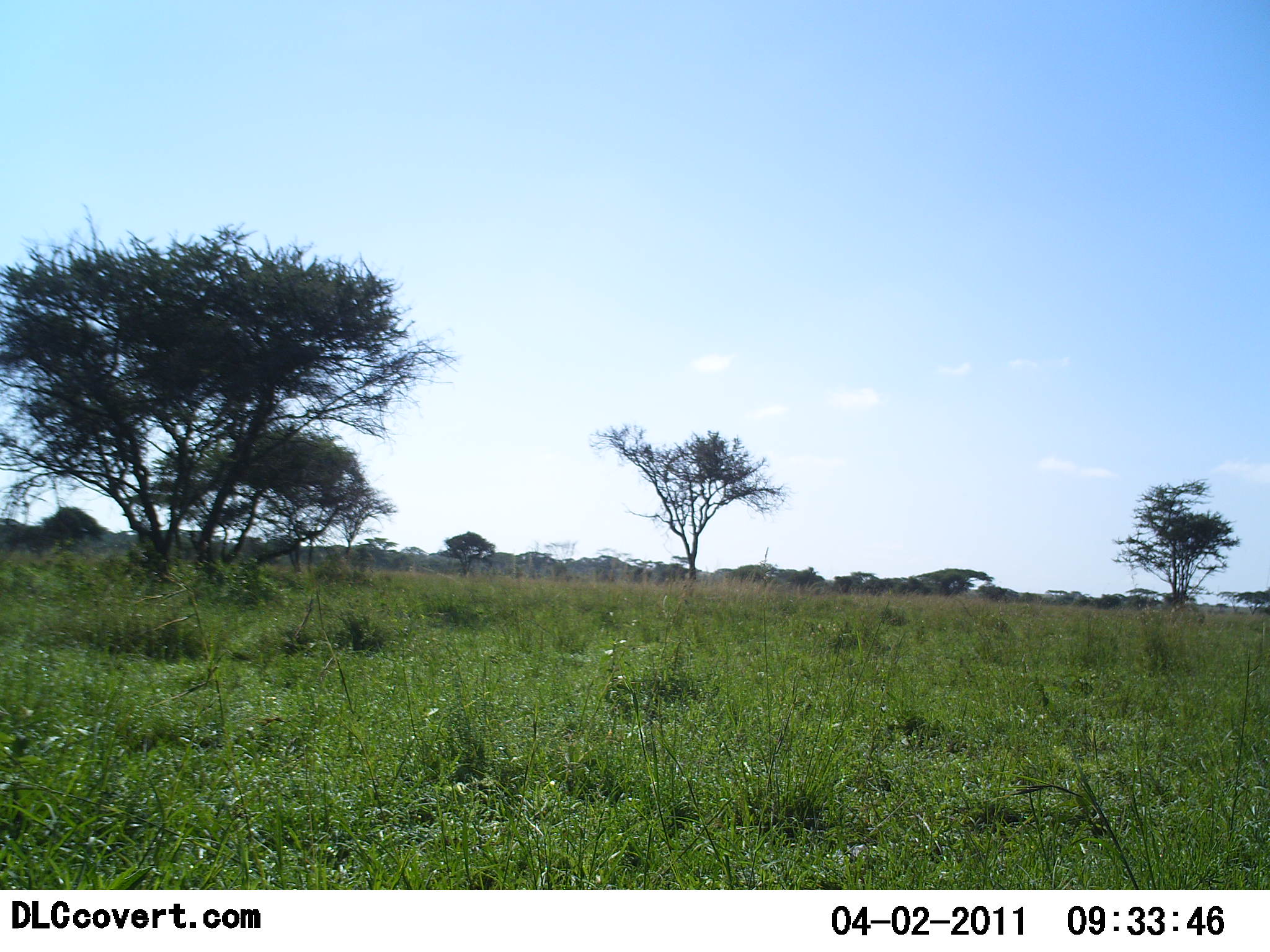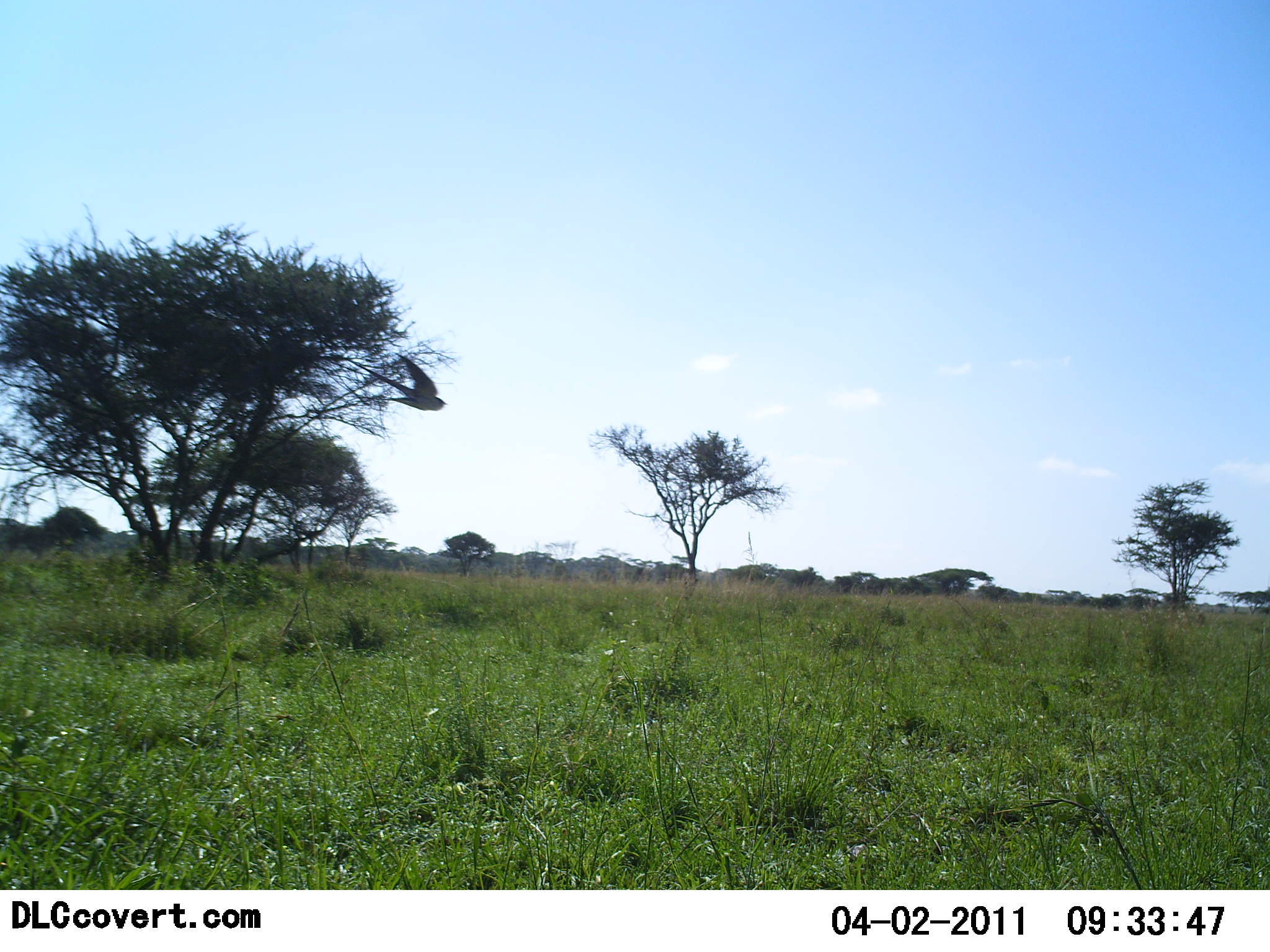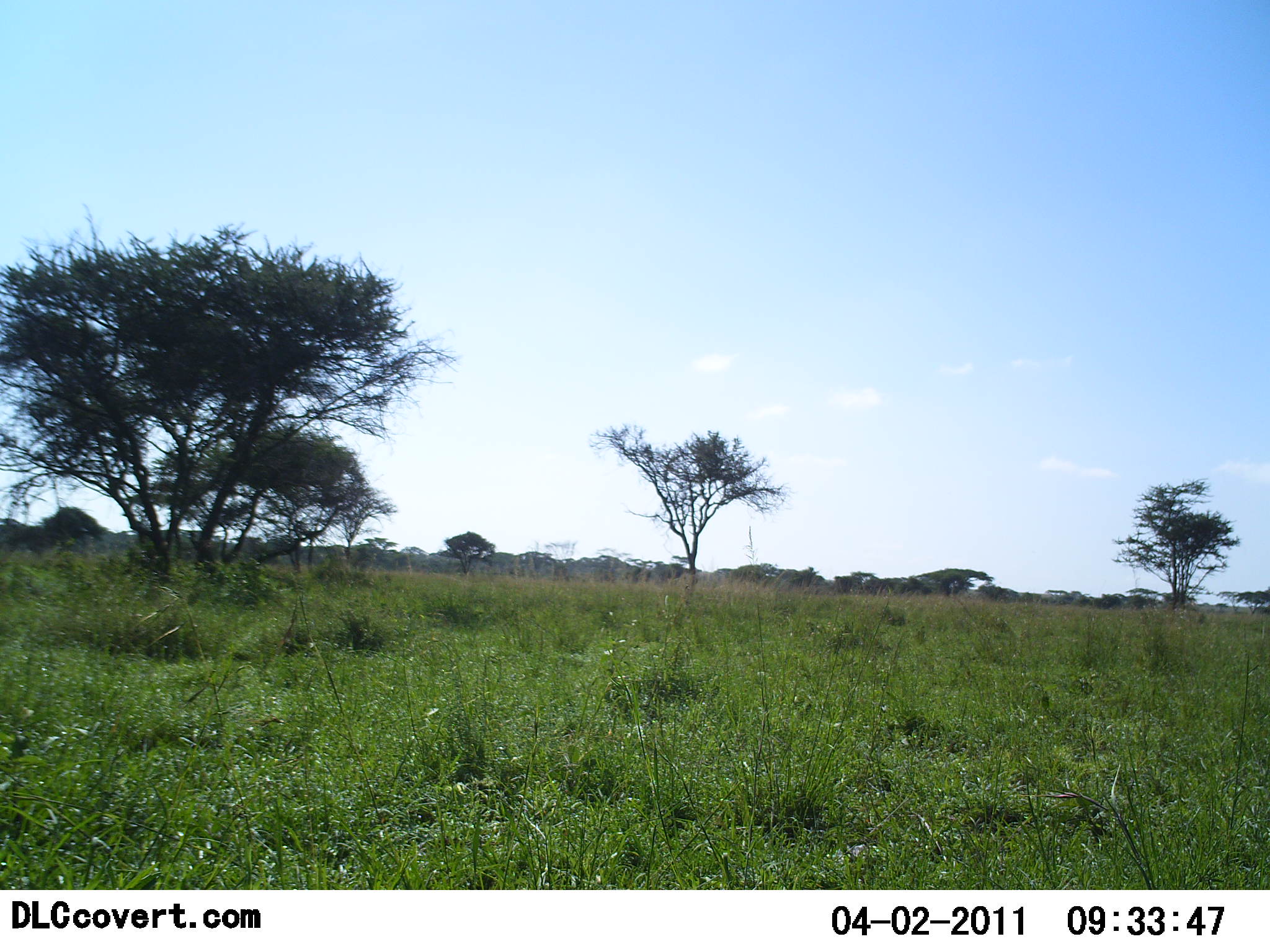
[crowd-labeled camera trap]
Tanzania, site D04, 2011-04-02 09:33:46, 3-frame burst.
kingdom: Animalia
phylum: Chordata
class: Aves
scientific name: Aves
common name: bird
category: otherbird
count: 1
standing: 0%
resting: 0%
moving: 100%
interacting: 0%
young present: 0%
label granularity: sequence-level